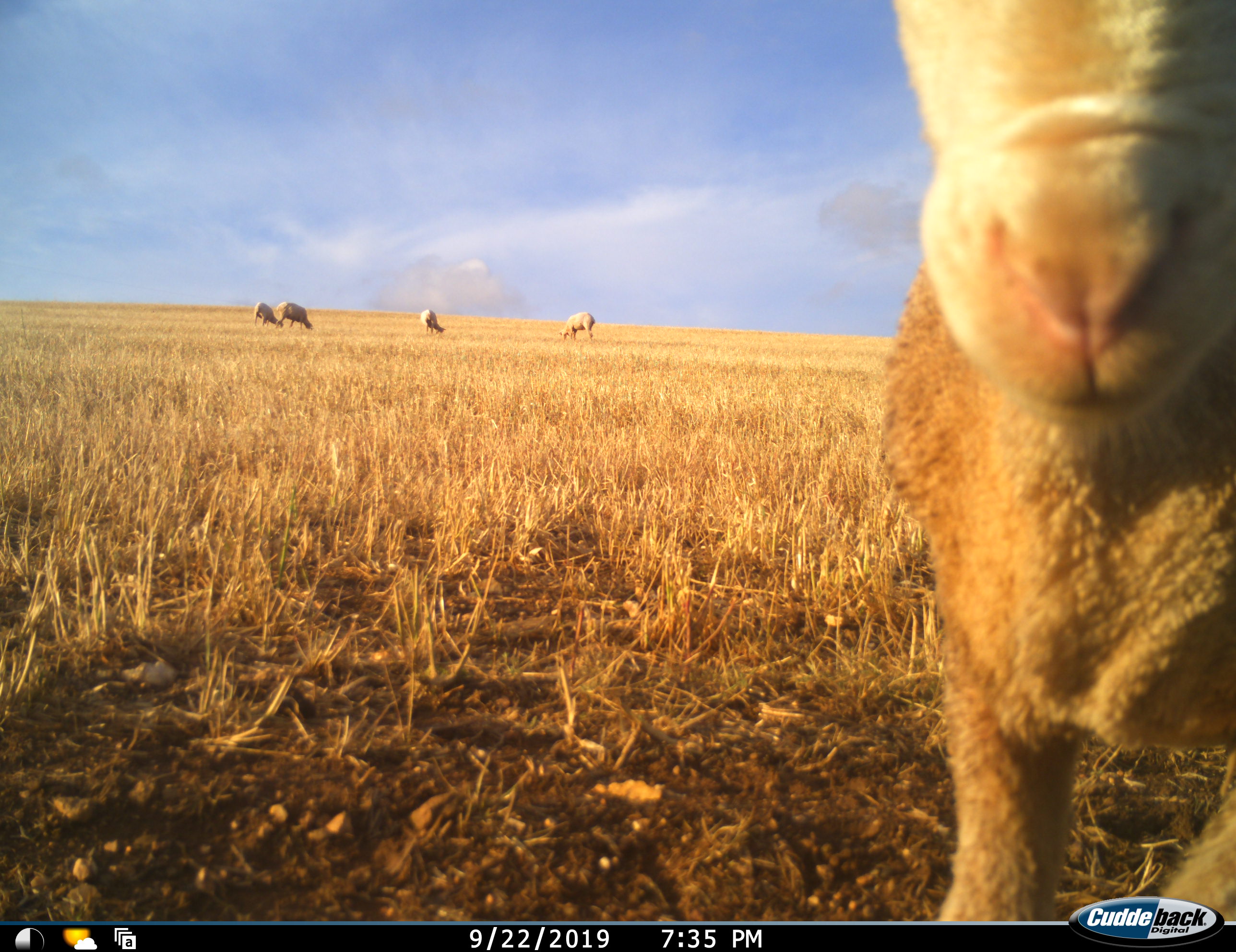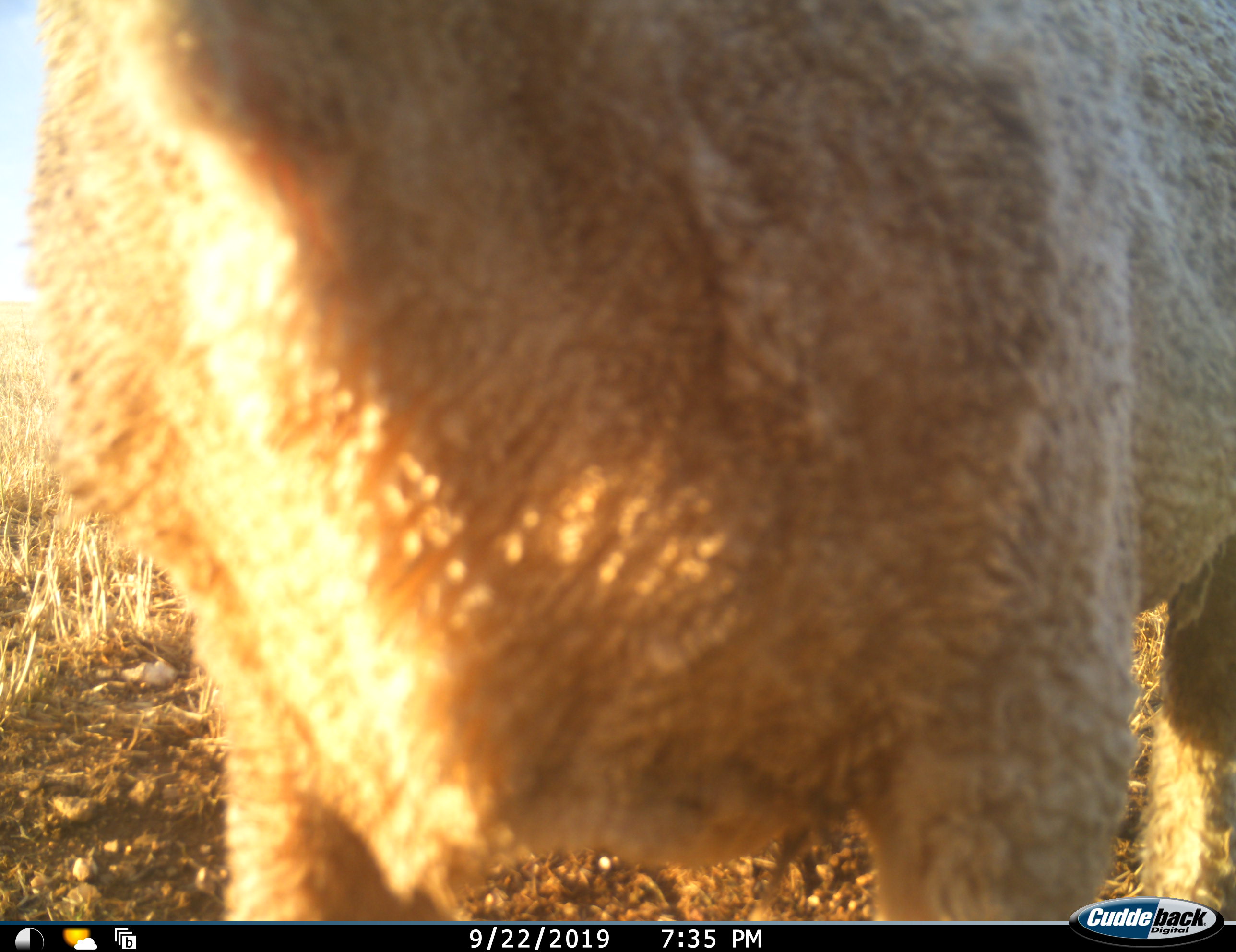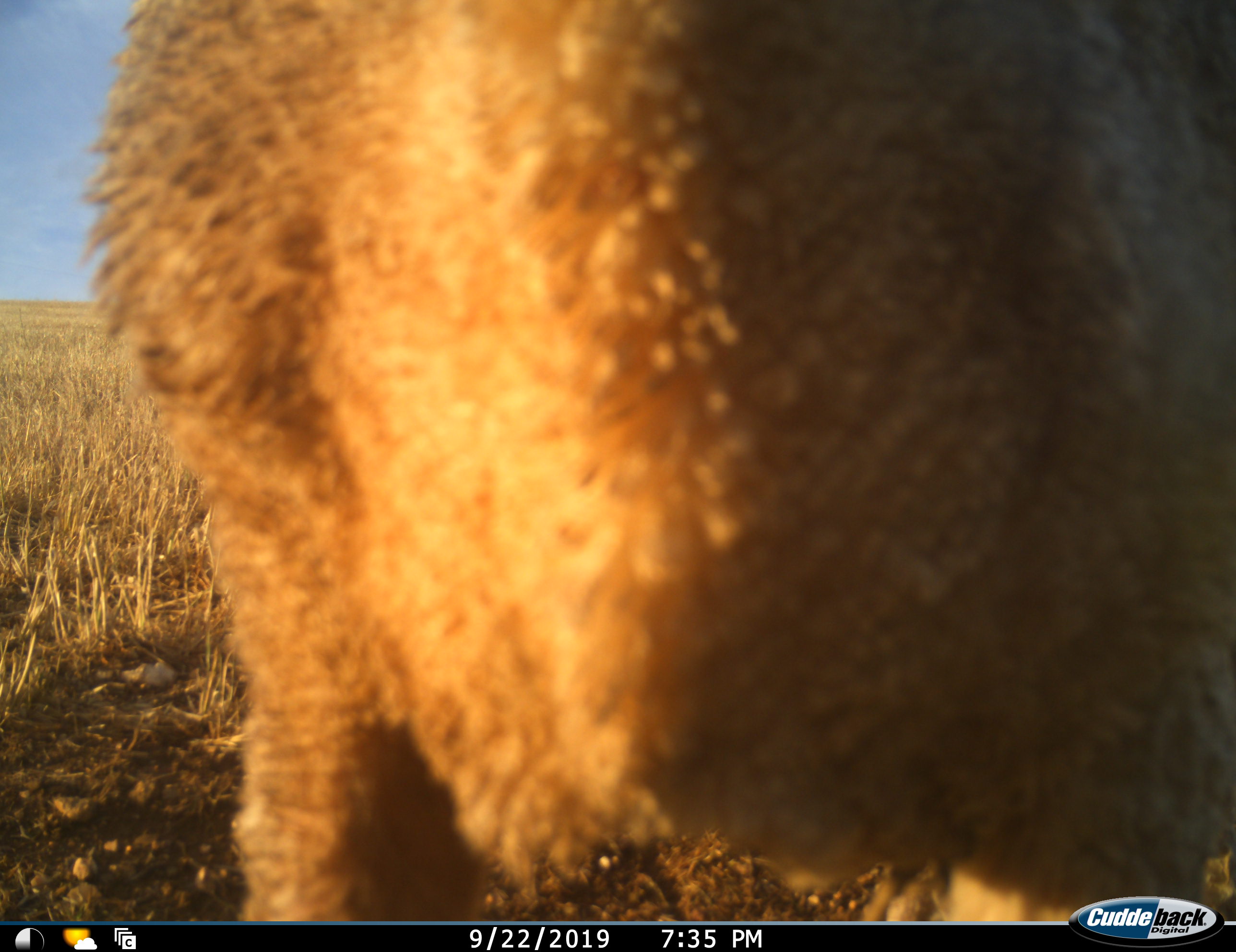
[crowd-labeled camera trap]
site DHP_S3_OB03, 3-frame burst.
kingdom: Animalia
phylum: Chordata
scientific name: Vertebrata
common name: domestic animal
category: domesticanimal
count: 5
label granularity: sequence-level